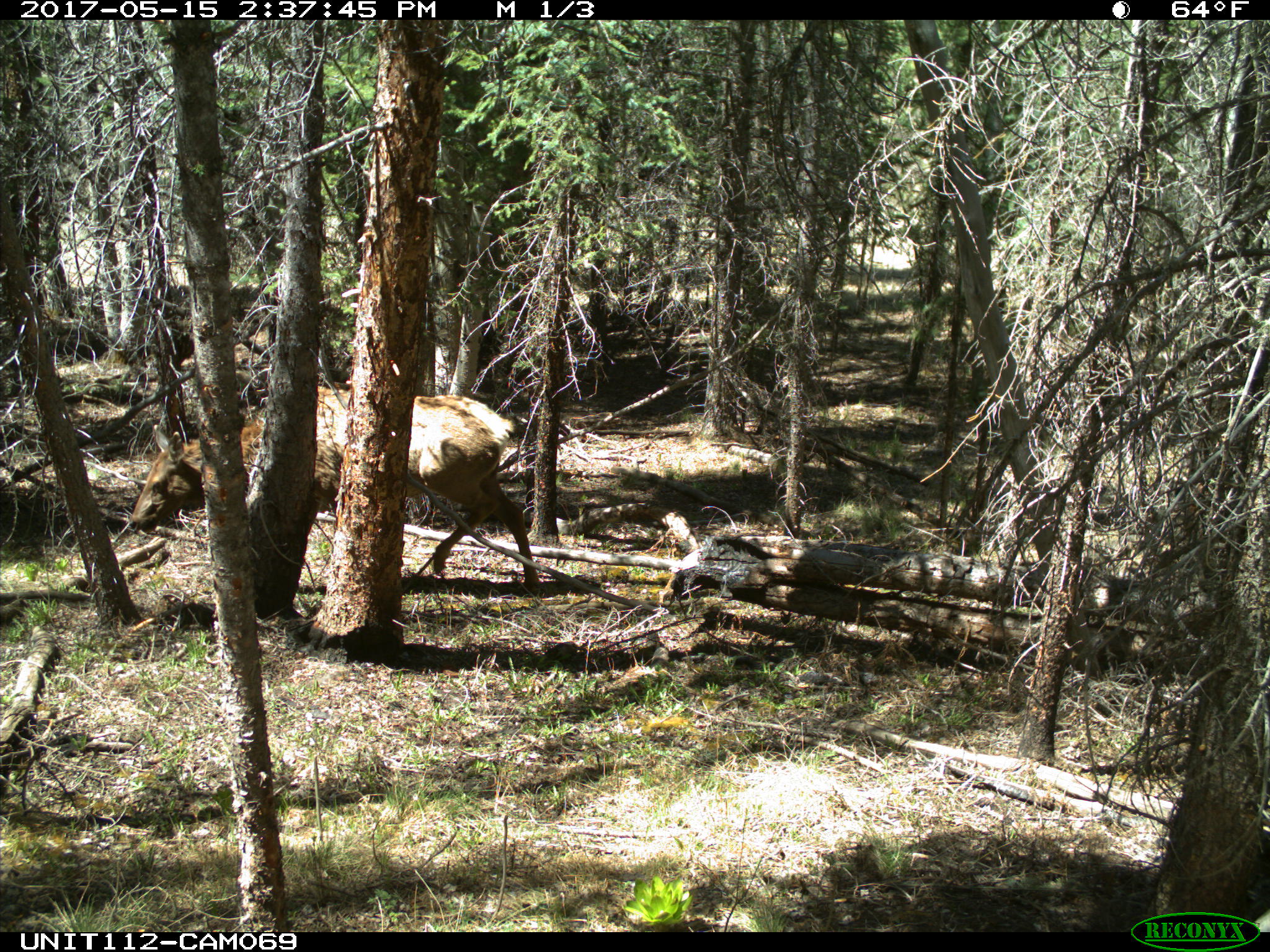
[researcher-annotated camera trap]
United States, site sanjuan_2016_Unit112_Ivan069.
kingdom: Animalia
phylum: Chordata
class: Mammalia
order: Artiodactyla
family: Cervidae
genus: Cervus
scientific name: Cervus elaphus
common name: red deer